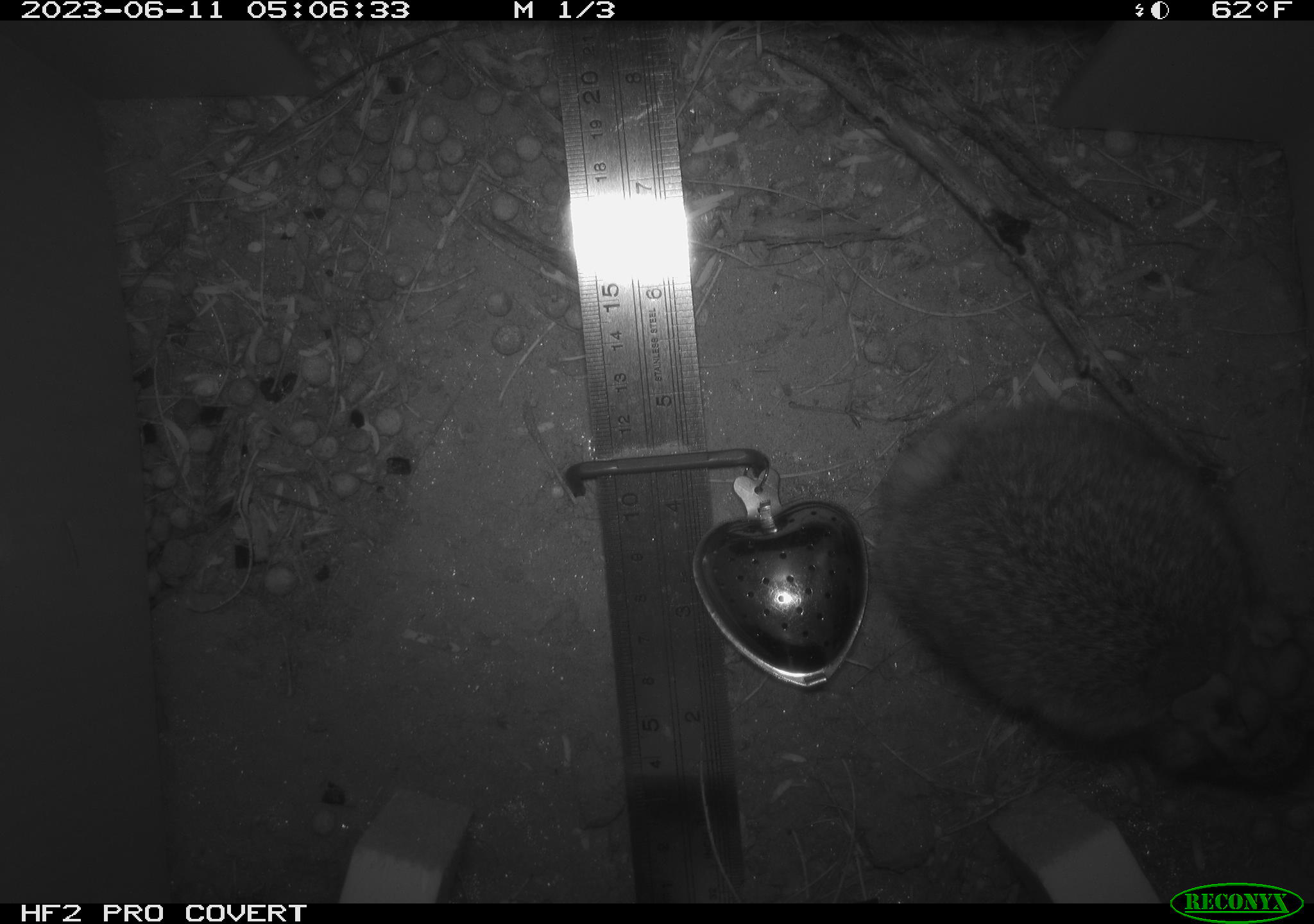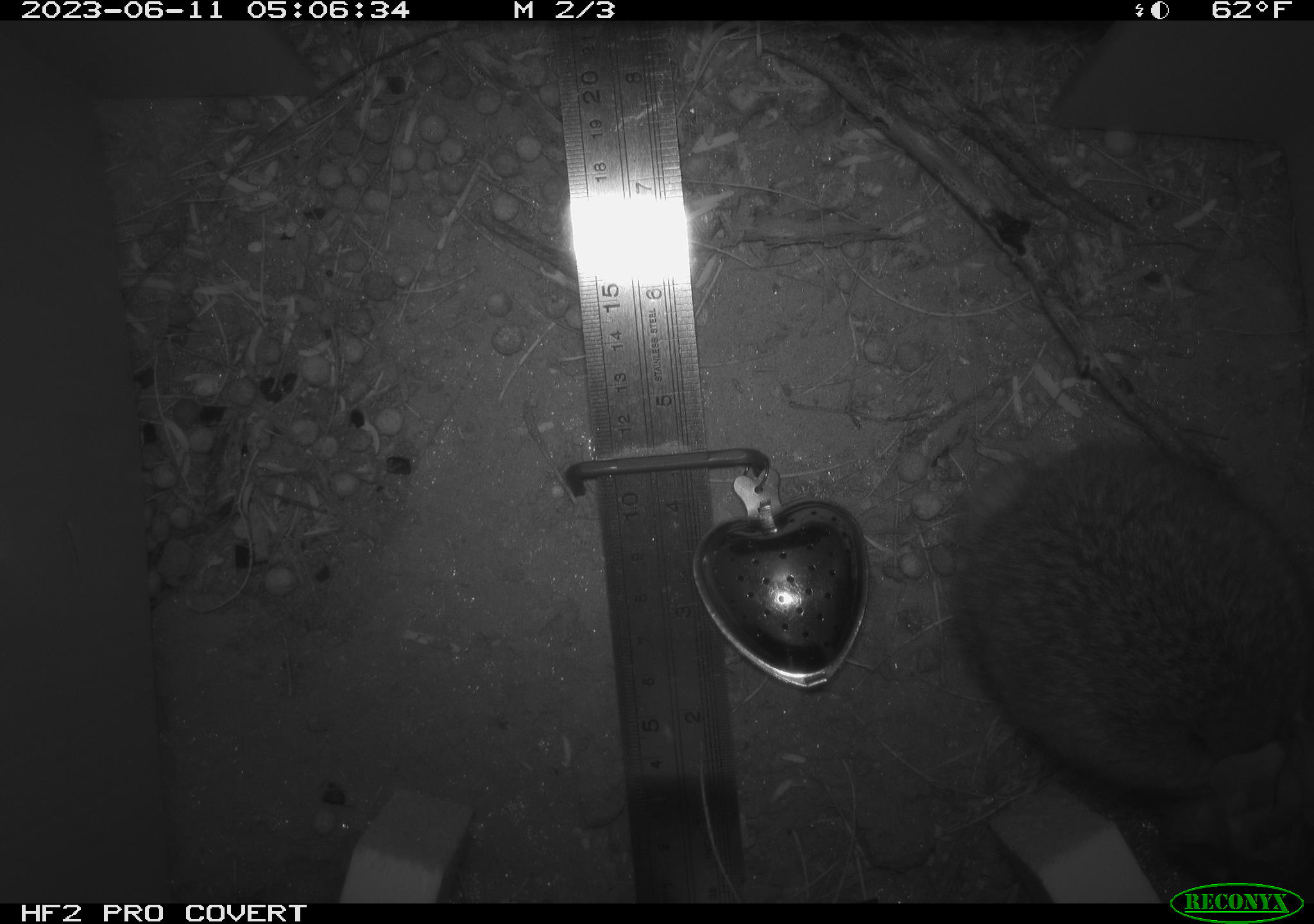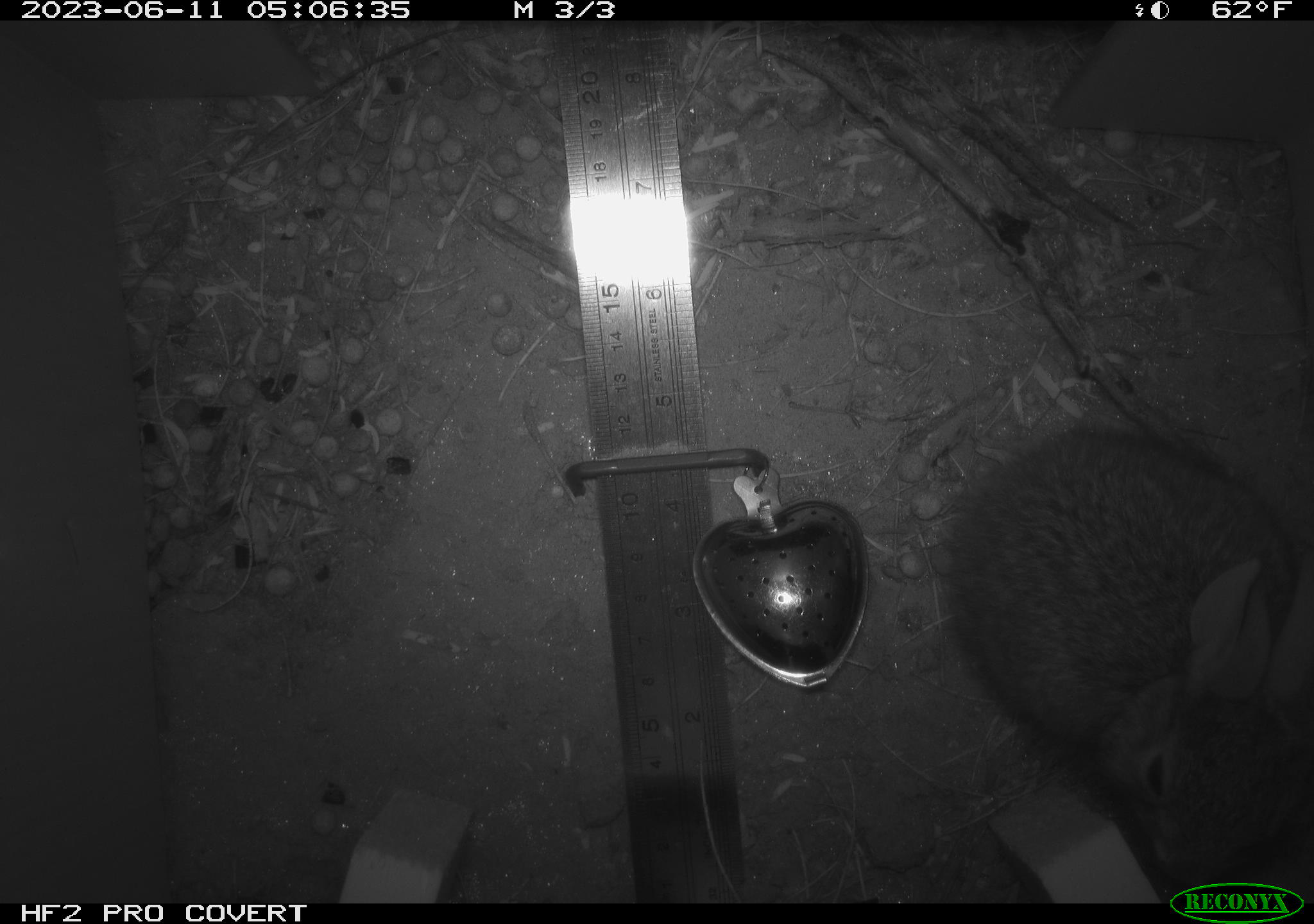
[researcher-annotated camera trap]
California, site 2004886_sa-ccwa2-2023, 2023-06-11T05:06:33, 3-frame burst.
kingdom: Animalia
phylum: Chordata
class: Mammalia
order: Lagomorpha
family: Leporidae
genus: Sylvilagus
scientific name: Sylvilagus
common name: cottontail rabbits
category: sylvilagus species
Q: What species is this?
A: Sylvilagus species (cottontail rabbits) (Sylvilagus).